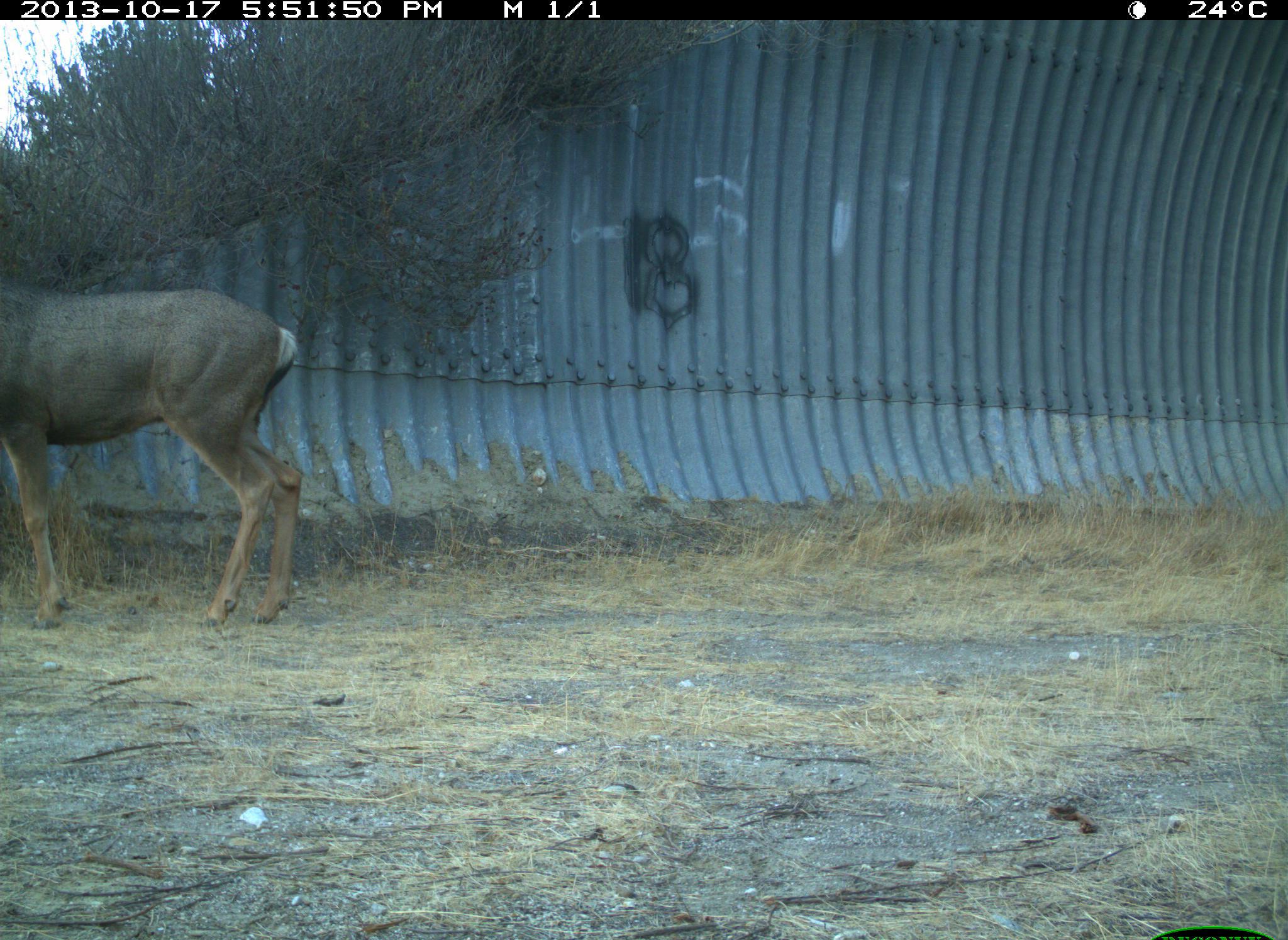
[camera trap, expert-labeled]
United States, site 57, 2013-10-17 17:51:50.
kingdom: Animalia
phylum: Chordata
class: Mammalia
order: Artiodactyla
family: Cervidae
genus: Odocoileus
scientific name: Odocoileus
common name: deer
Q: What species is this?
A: Deer (Odocoileus).